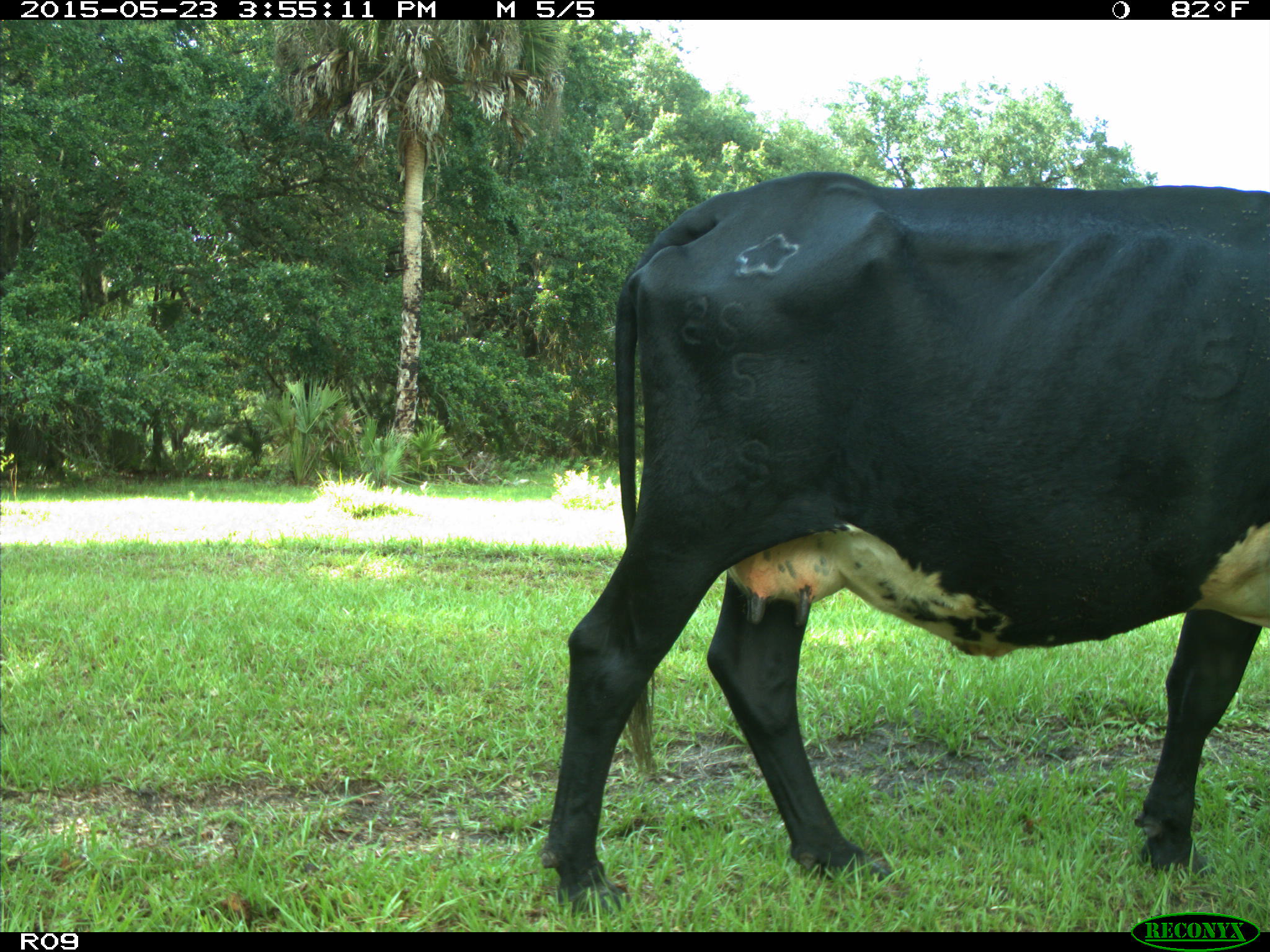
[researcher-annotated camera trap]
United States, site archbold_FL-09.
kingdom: Animalia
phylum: Chordata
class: Mammalia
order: Artiodactyla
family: Bovidae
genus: Bos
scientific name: Bos taurus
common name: domestic cow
Bos taurus (domestic cow).